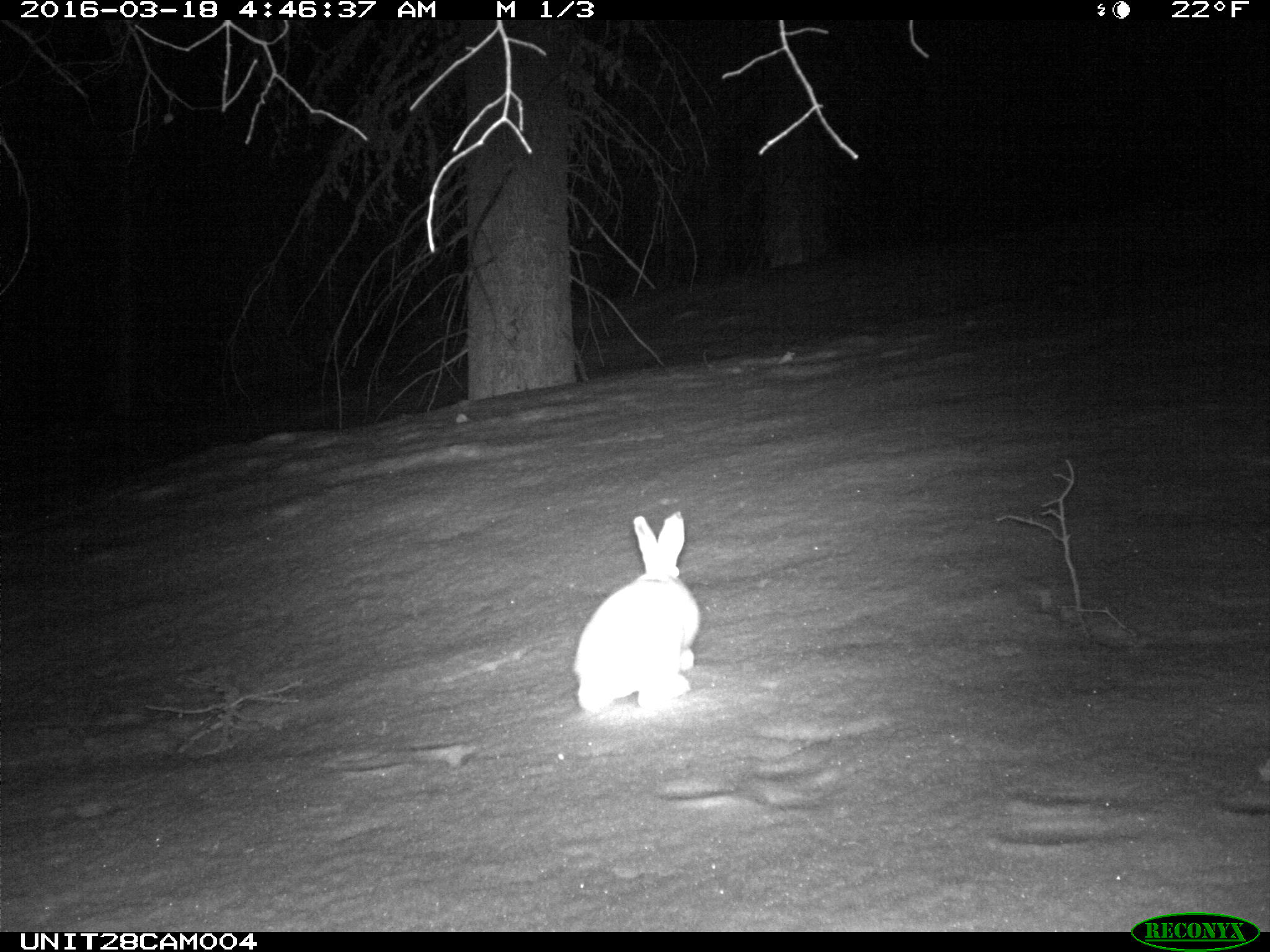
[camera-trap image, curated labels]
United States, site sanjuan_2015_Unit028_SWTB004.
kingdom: Animalia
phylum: Chordata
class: Mammalia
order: Lagomorpha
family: Leporidae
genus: Lepus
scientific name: Lepus americanus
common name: snowshoe hare